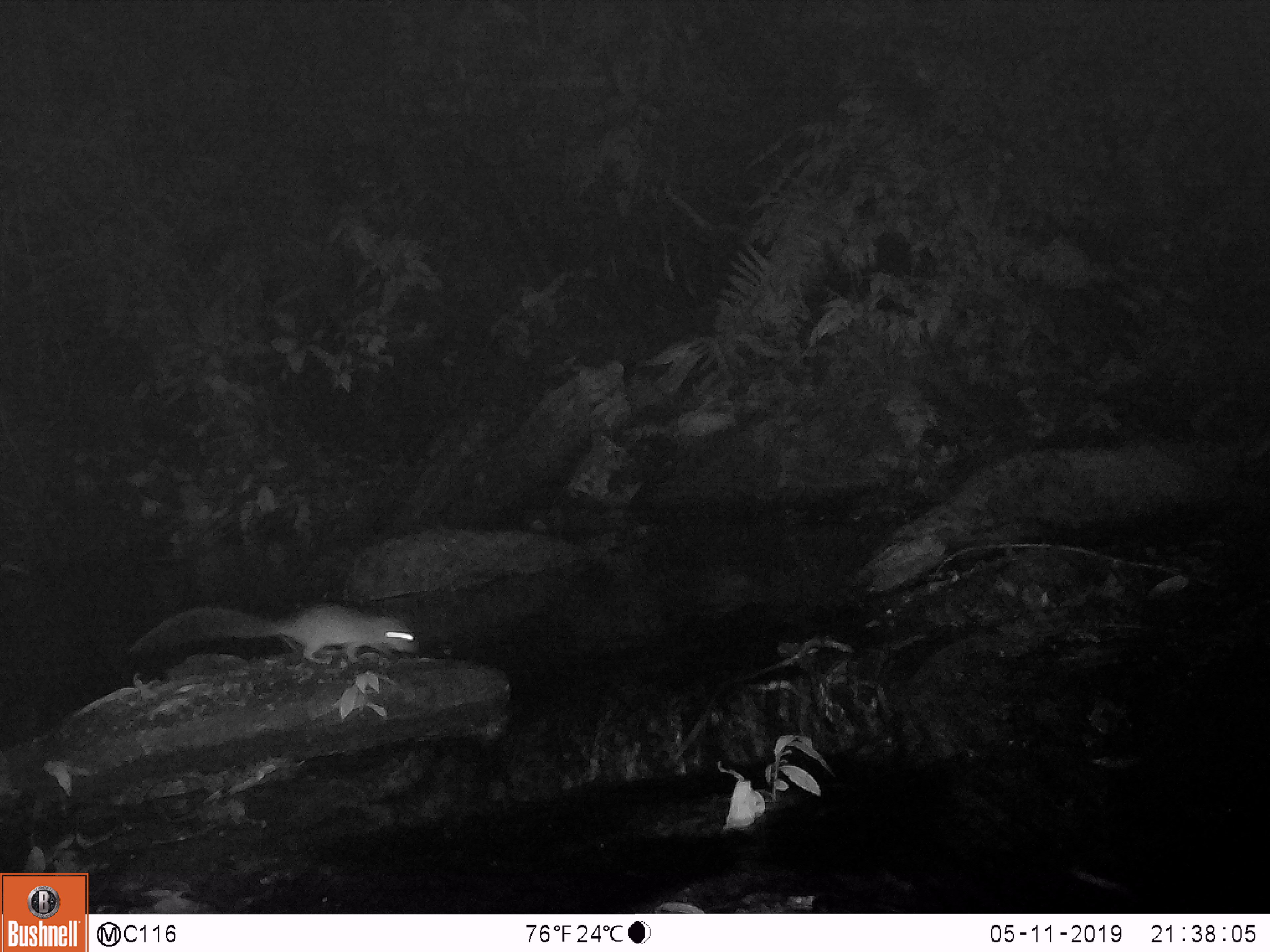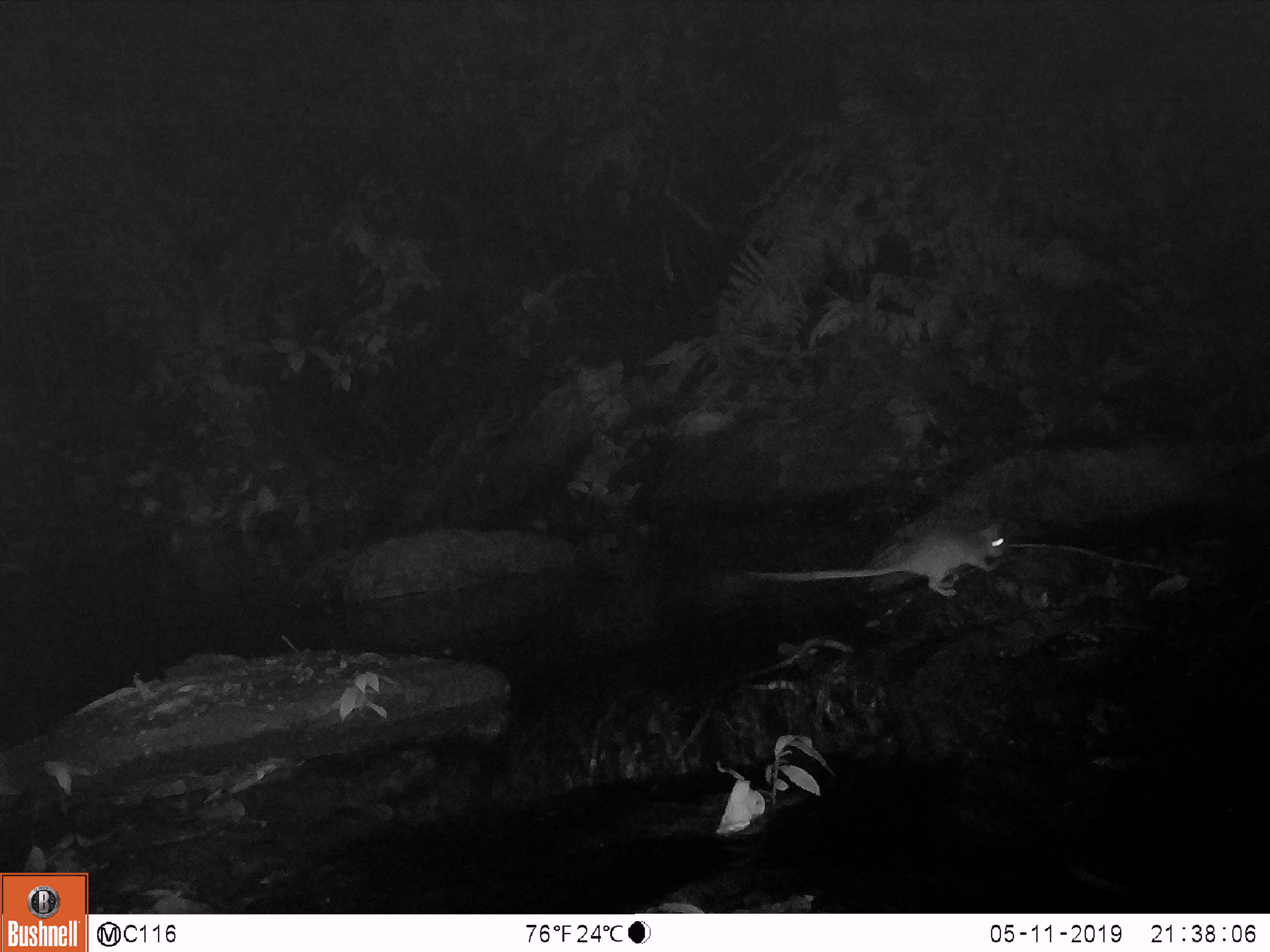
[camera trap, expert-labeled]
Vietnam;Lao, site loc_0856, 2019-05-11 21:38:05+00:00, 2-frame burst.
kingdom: Animalia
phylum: Chordata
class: Mammalia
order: Rodentia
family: Muridae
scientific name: Muridae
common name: old-world mice and rats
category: unidentified murid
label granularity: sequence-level